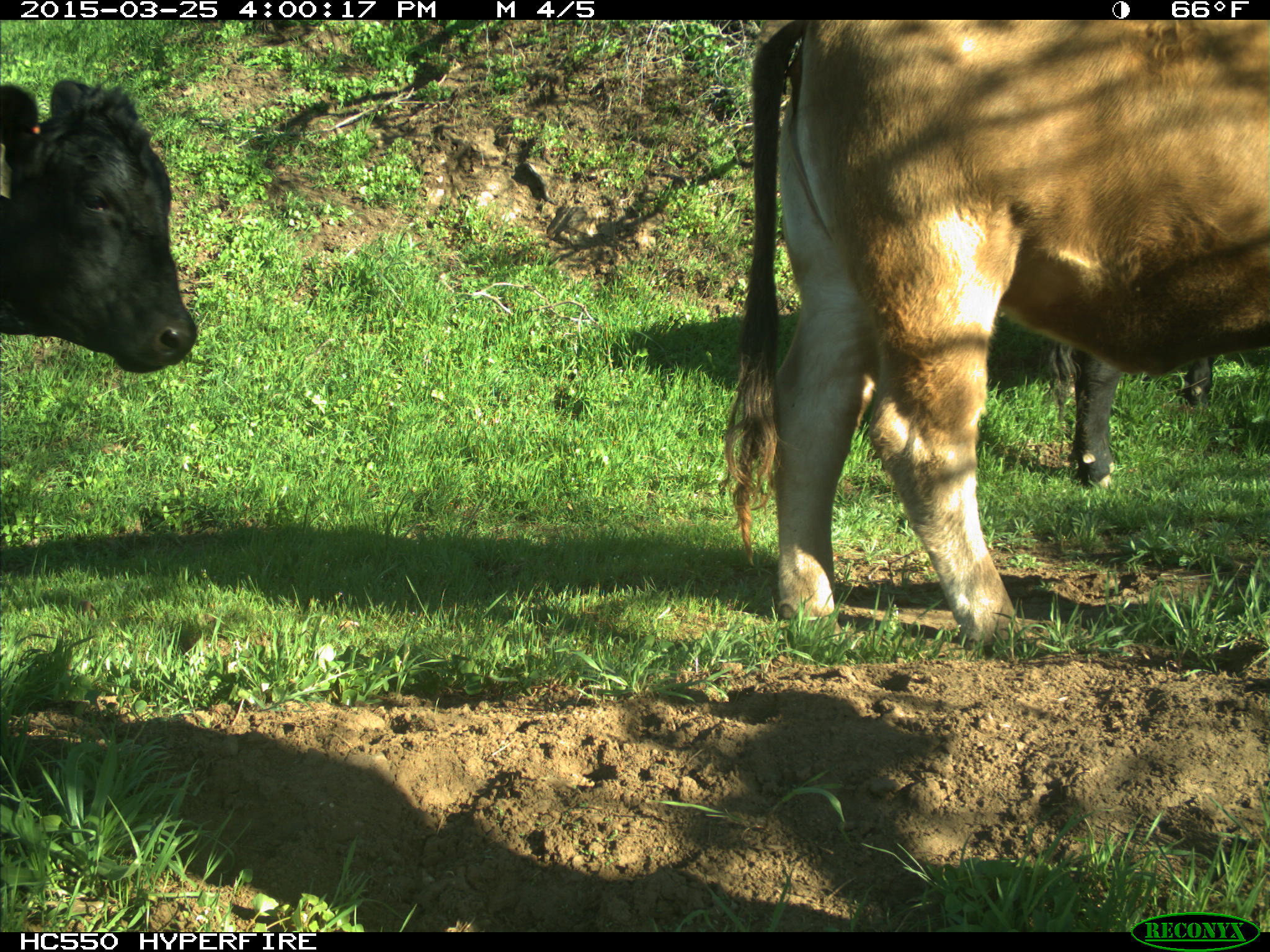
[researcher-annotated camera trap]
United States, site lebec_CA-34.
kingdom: Animalia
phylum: Chordata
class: Mammalia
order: Artiodactyla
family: Bovidae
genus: Bos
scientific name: Bos taurus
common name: domestic cow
Bos taurus (domestic cow).